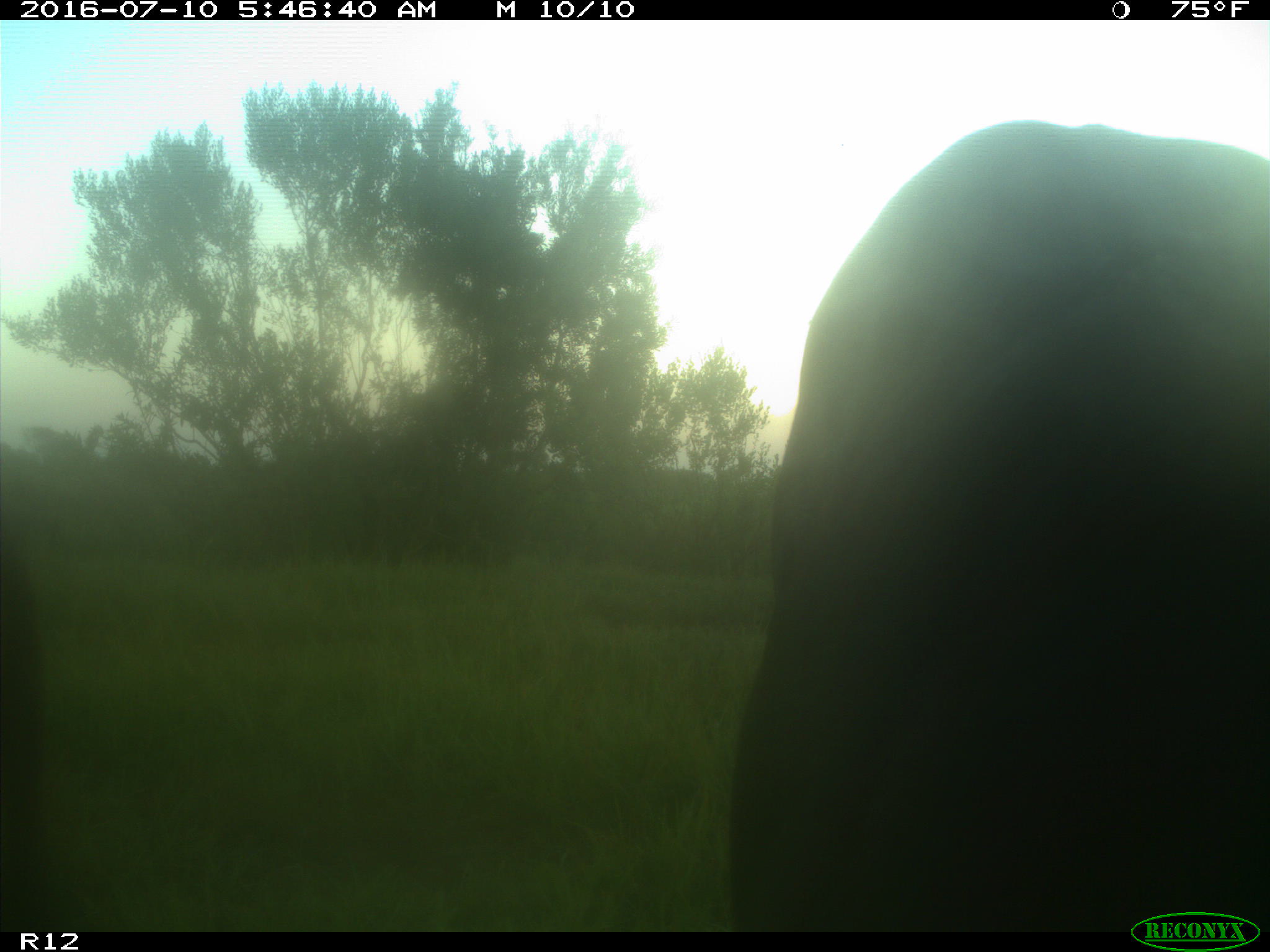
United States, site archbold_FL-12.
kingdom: Animalia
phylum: Chordata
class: Mammalia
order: Artiodactyla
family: Bovidae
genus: Bos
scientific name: Bos taurus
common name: domestic cow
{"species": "Bos taurus (domestic cow)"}